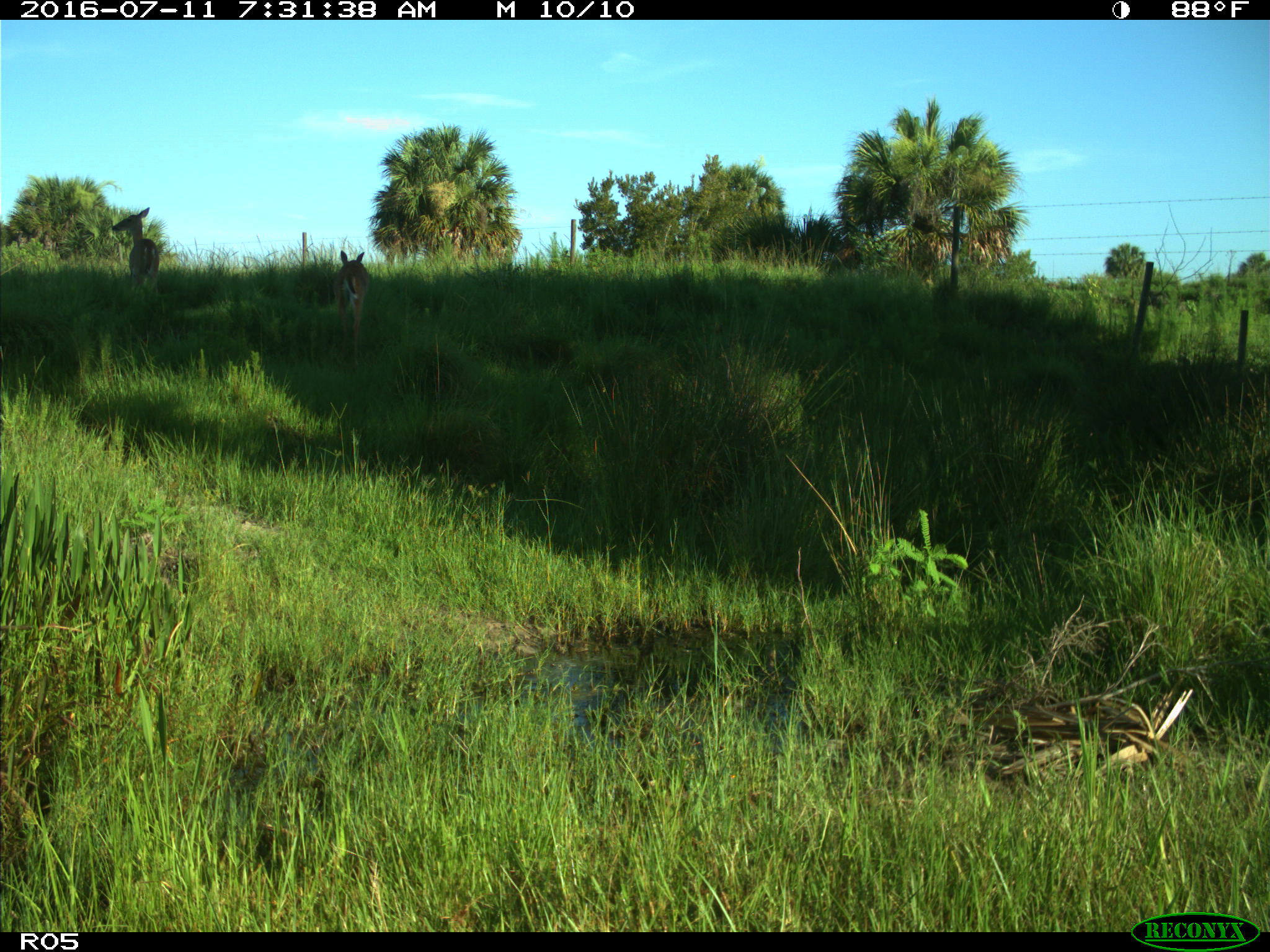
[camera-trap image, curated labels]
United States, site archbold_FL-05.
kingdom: Animalia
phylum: Chordata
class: Mammalia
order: Artiodactyla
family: Cervidae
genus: Odocoileus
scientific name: Odocoileus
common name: deer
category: unidentified deer